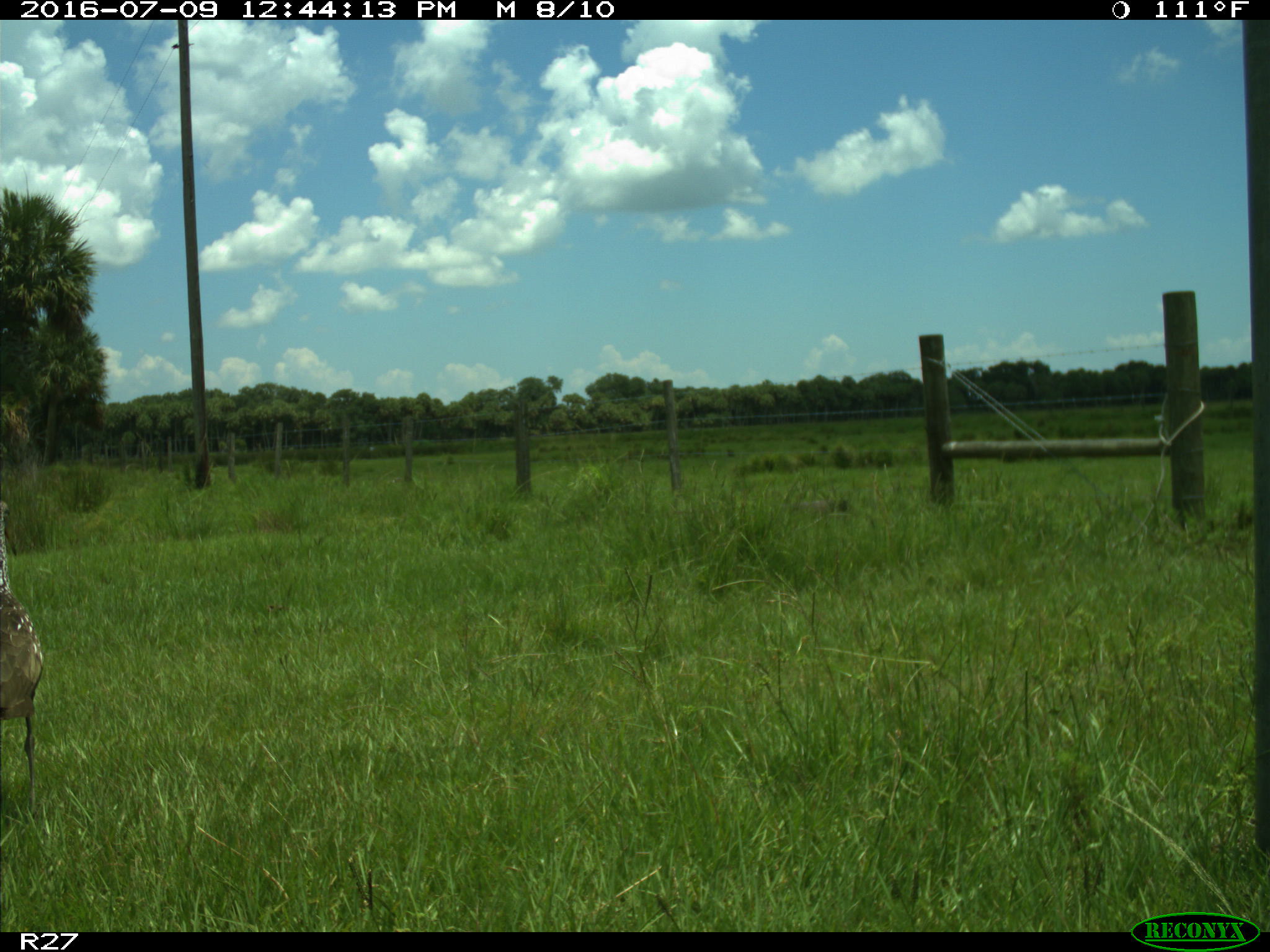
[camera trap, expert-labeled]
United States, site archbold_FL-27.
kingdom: Animalia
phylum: Chordata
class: Aves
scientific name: Aves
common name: birds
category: unidentified bird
Unidentified bird (birds) (Aves).